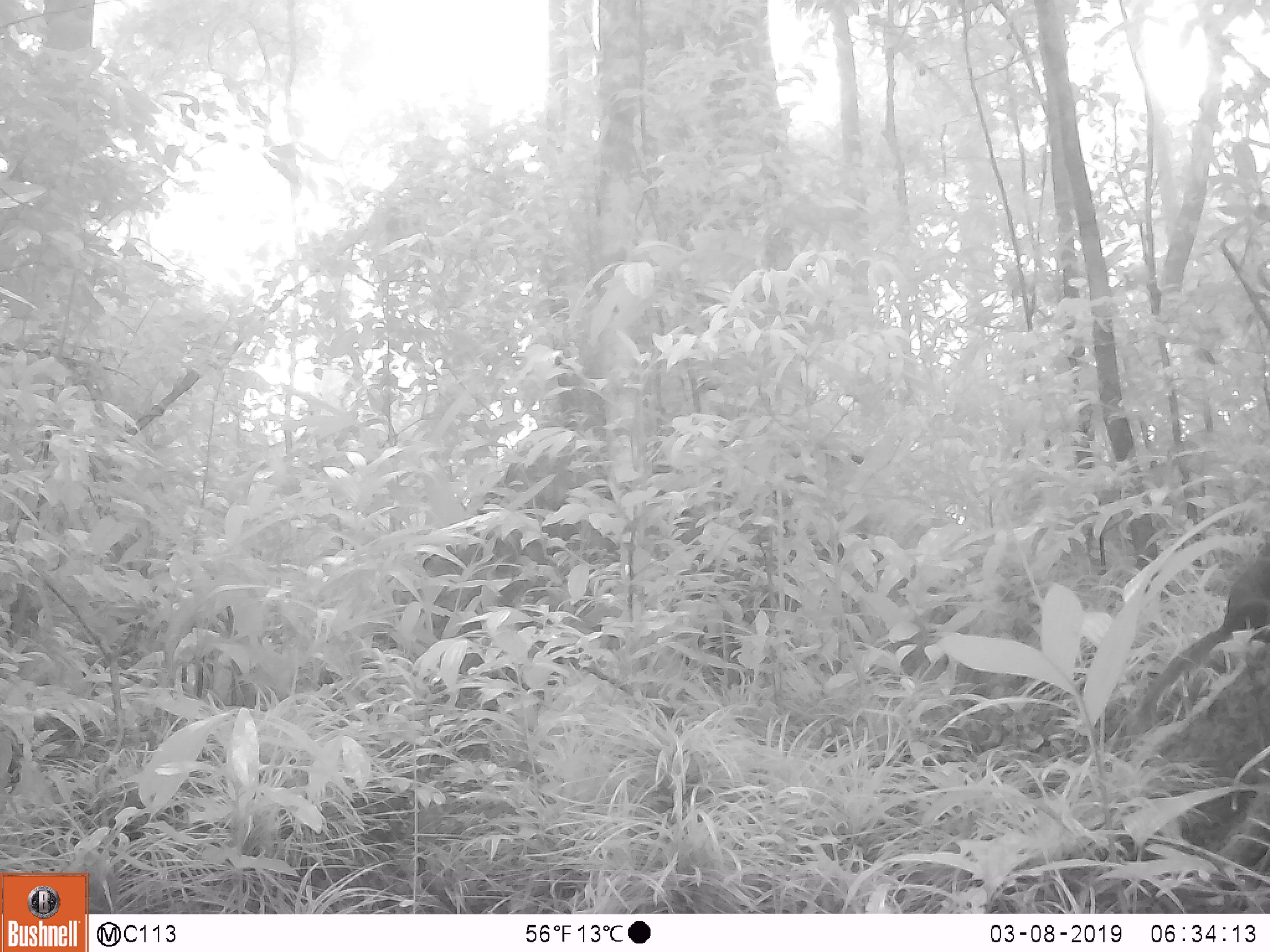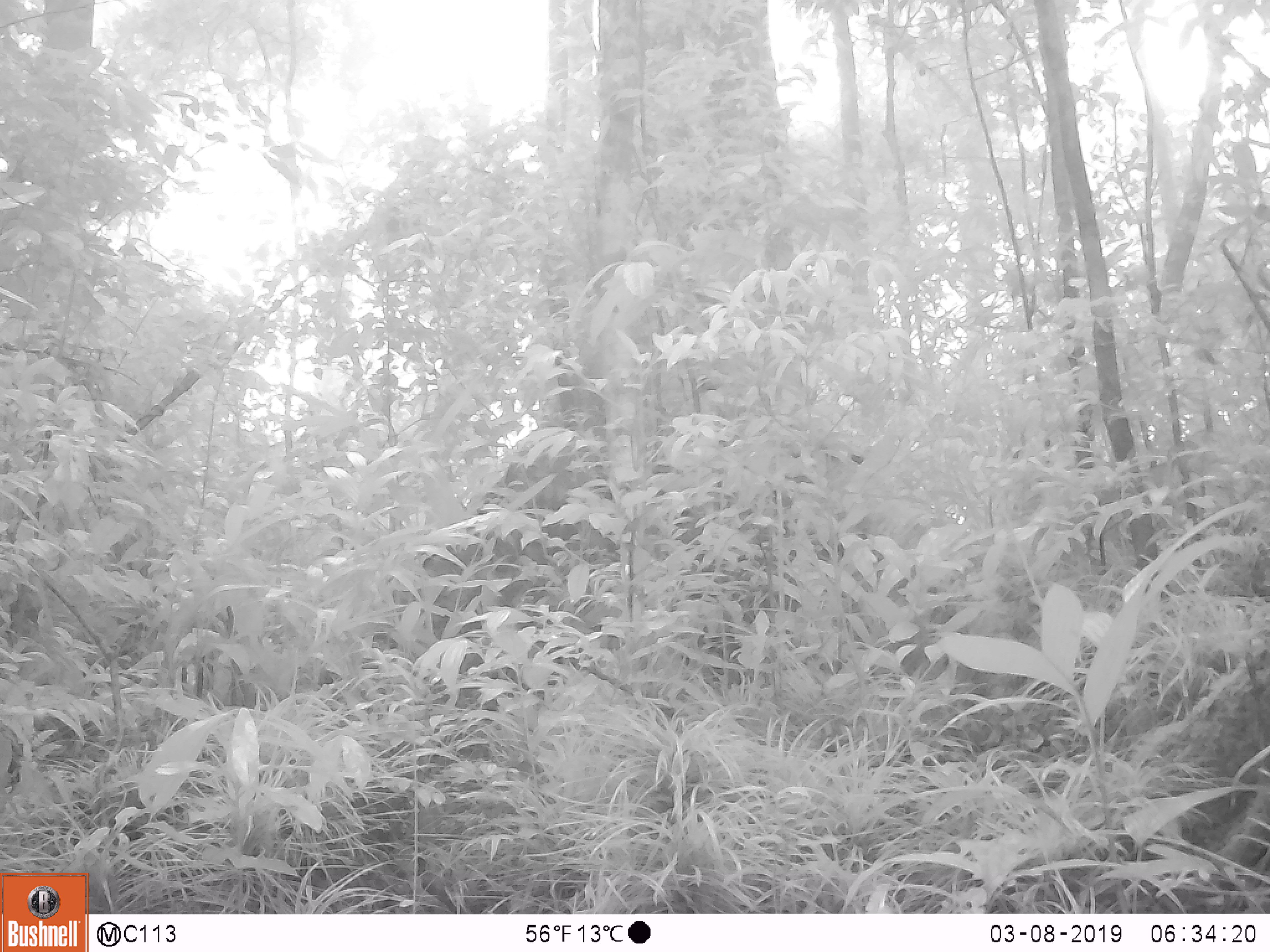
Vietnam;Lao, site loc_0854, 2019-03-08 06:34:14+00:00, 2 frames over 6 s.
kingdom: Animalia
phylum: Chordata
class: Mammalia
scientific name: Mammalia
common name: mammal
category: unidentified small mammal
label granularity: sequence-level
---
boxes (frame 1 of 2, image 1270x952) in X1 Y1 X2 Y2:
unidentified small mammal: 1134 542 1269 726